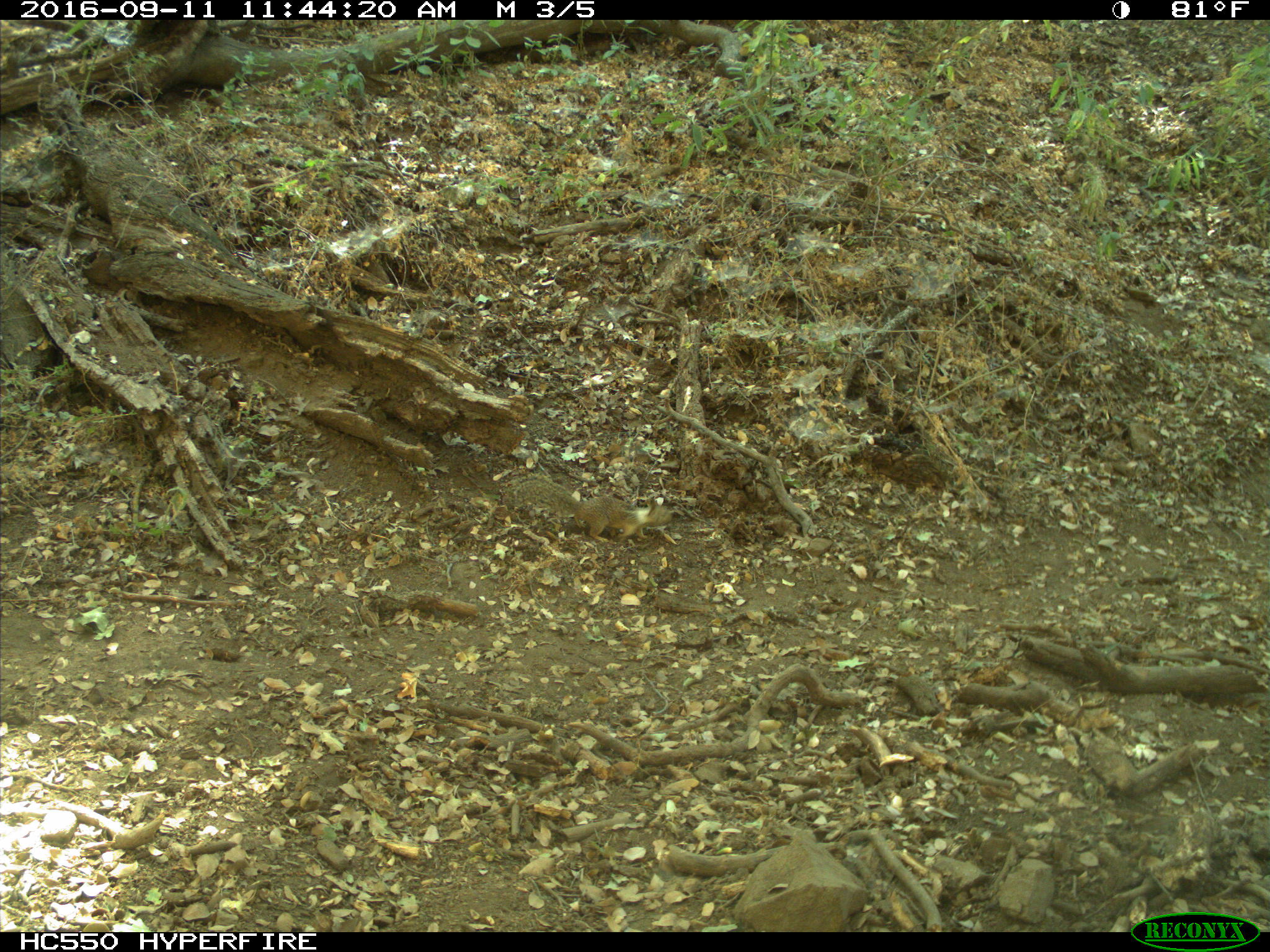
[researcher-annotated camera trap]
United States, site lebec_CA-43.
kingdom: Animalia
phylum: Chordata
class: Mammalia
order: Rodentia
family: Sciuridae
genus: Otospermophilus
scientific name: Otospermophilus beecheyi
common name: california ground squirrel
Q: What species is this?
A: Otospermophilus beecheyi (california ground squirrel).